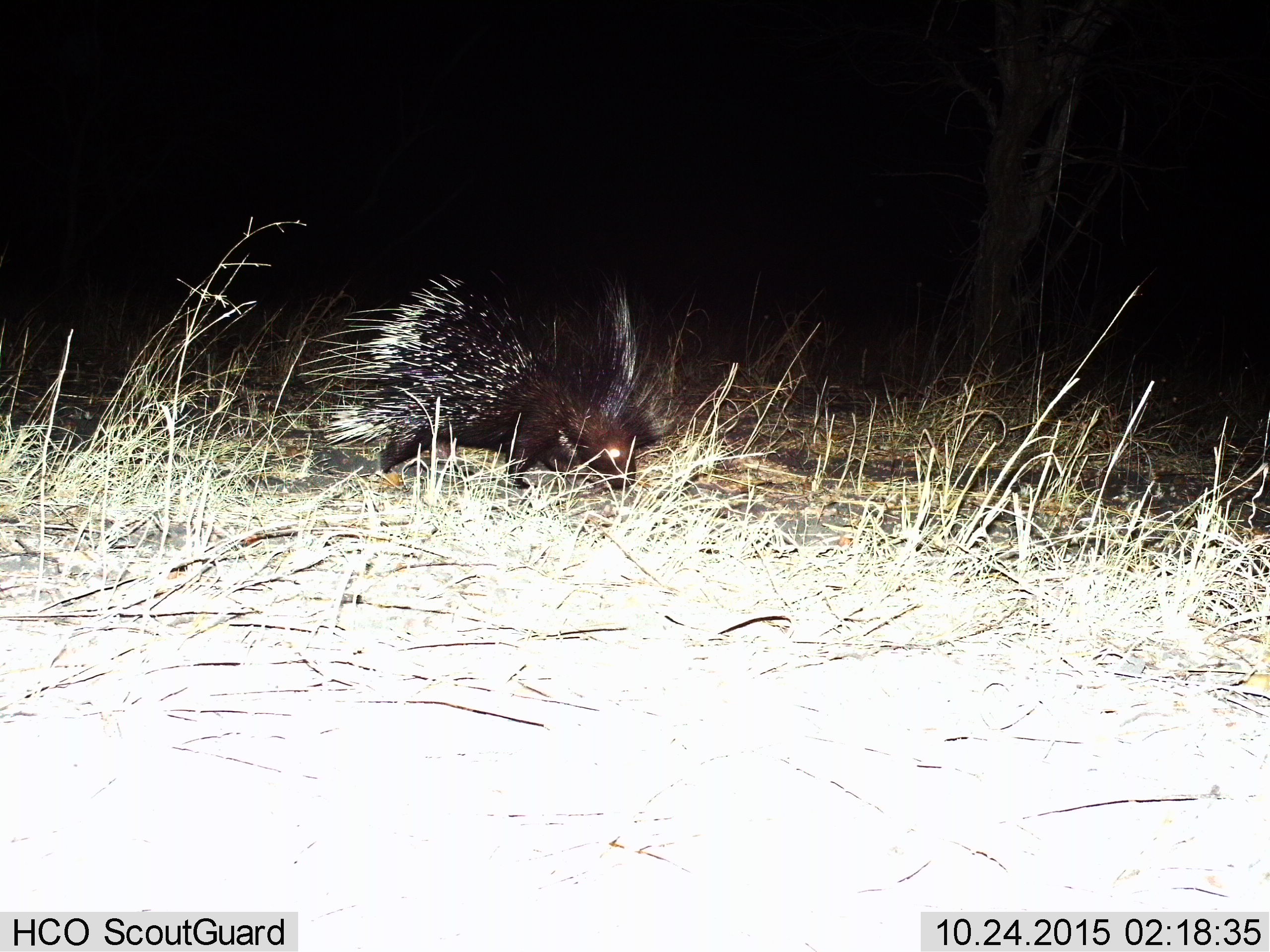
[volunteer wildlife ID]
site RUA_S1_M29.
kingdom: Animalia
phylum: Chordata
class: Mammalia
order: Rodentia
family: Hystricidae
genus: Hystrix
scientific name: Hystrix cristata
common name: crested porcupine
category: porcupine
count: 1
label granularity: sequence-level